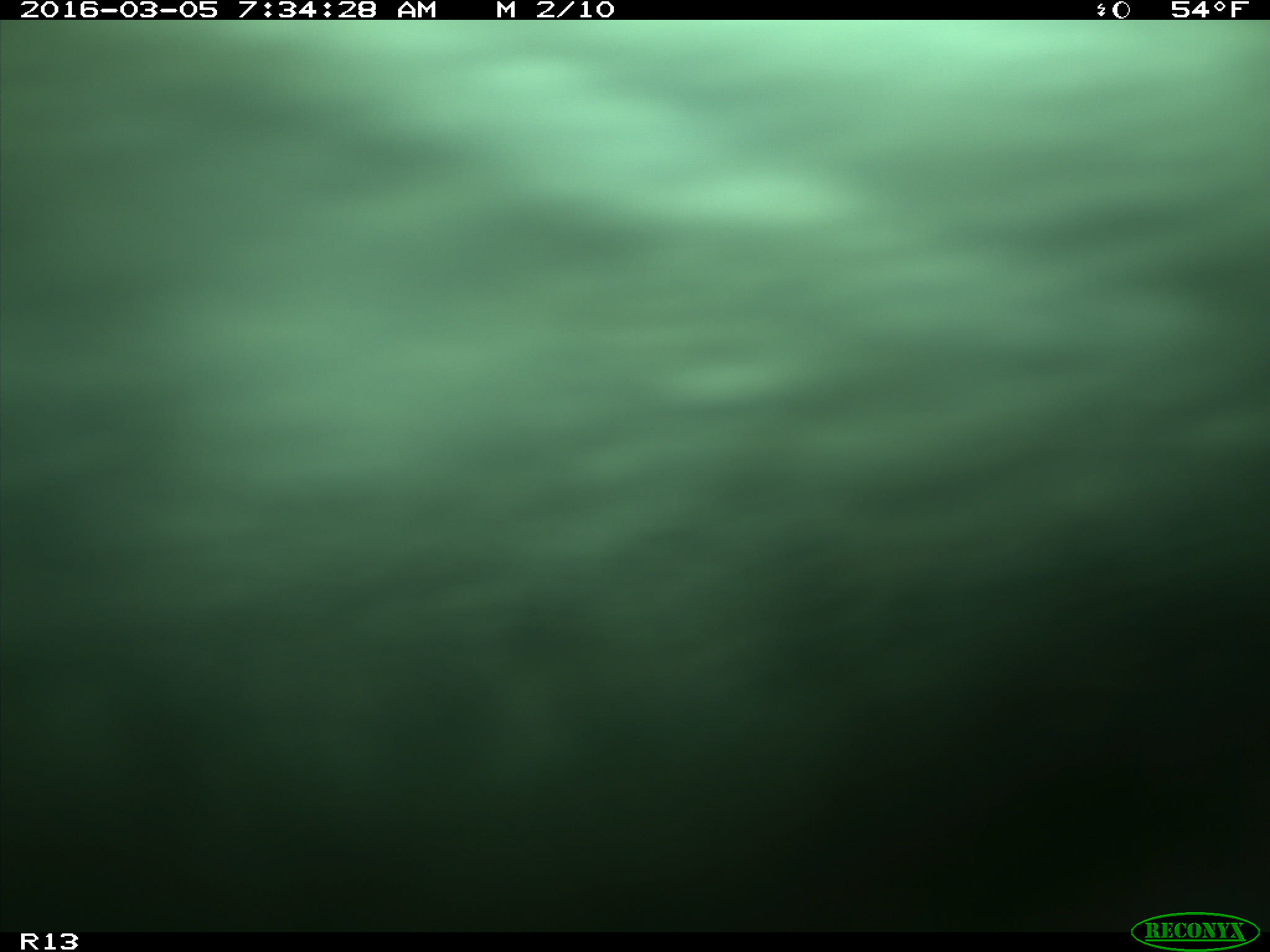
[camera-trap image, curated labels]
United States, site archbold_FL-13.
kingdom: Animalia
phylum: Chordata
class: Mammalia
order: Artiodactyla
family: Bovidae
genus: Bos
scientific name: Bos taurus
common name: domestic cow